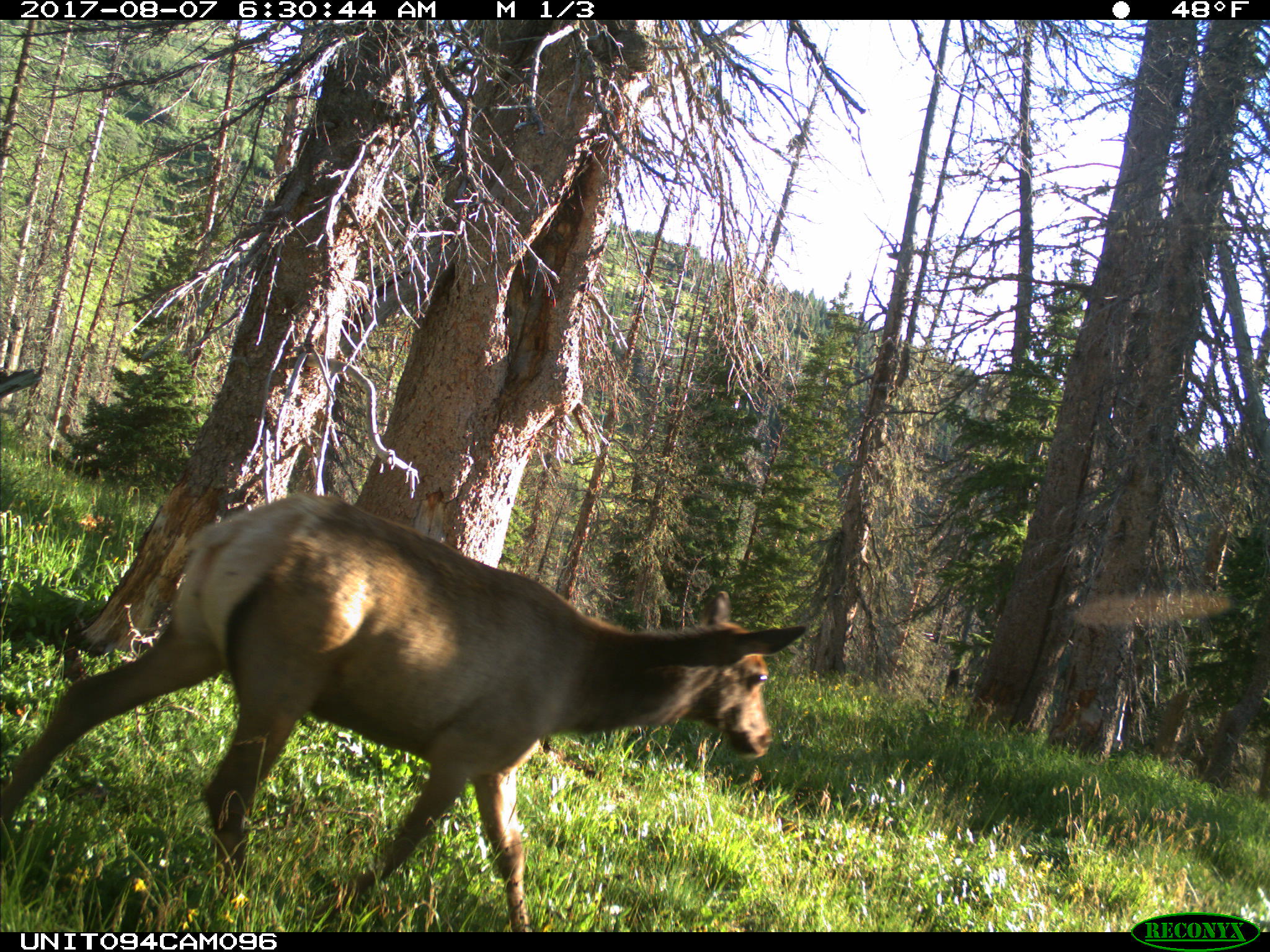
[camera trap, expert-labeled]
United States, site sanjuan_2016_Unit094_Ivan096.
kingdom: Animalia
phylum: Chordata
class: Mammalia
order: Artiodactyla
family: Cervidae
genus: Cervus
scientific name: Cervus elaphus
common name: red deer